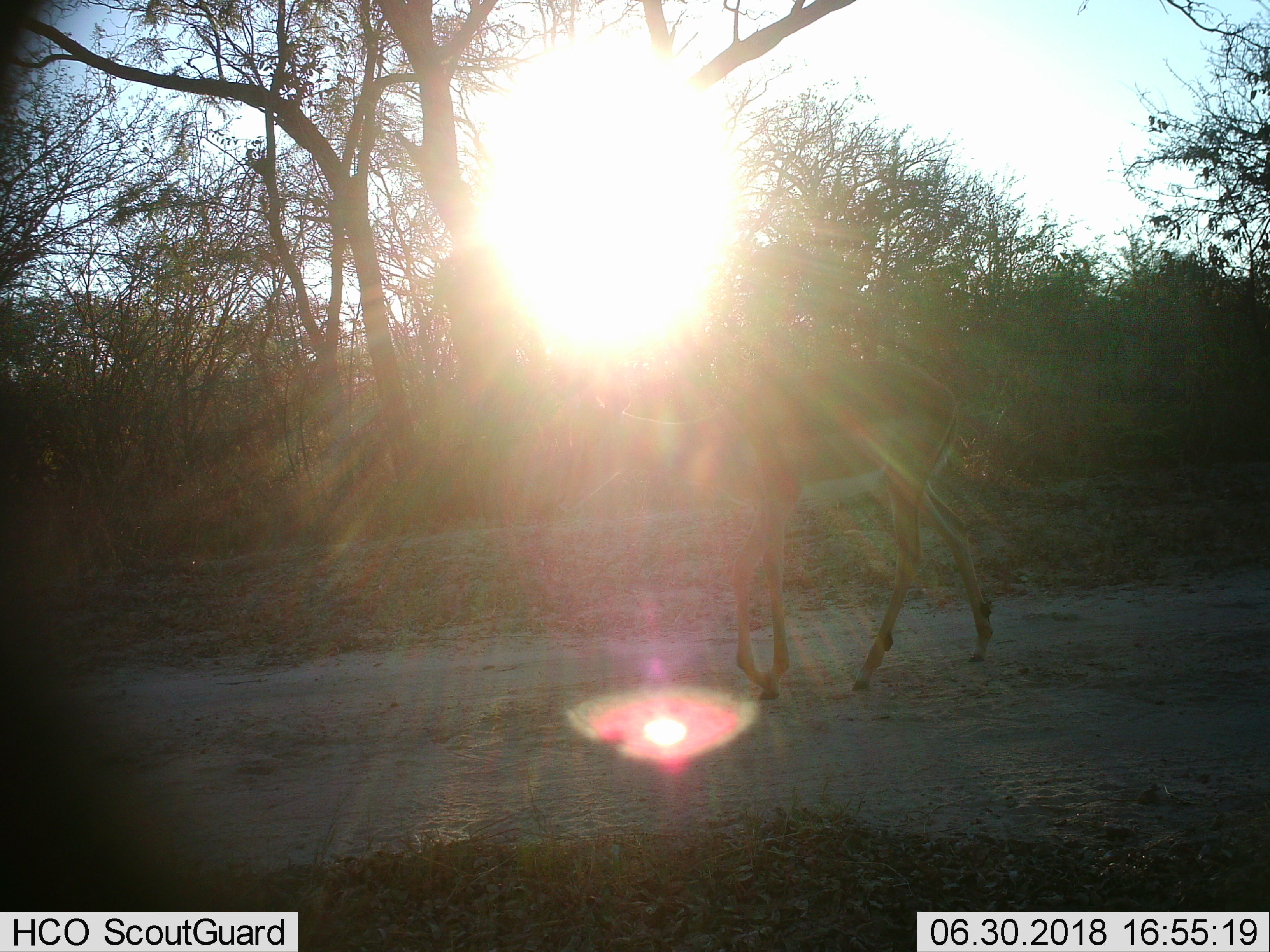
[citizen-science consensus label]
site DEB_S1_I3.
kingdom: Animalia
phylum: Chordata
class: Mammalia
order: Artiodactyla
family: Bovidae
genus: Aepyceros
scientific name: Aepyceros melampus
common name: impala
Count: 1.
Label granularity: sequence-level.